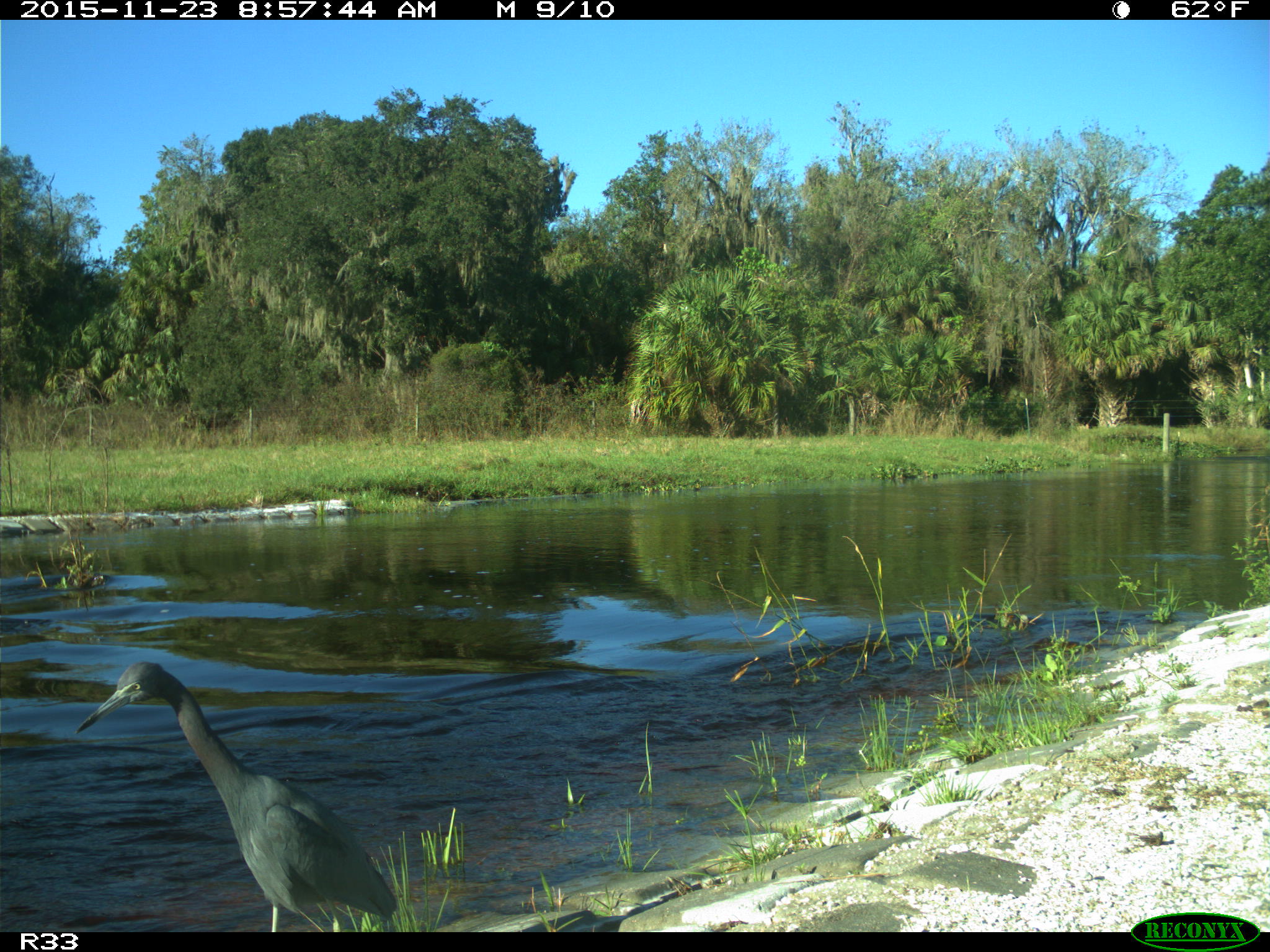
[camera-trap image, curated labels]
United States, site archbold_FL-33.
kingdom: Animalia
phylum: Chordata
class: Aves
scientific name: Aves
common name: birds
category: unidentified bird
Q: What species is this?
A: Unidentified bird (birds) (Aves).